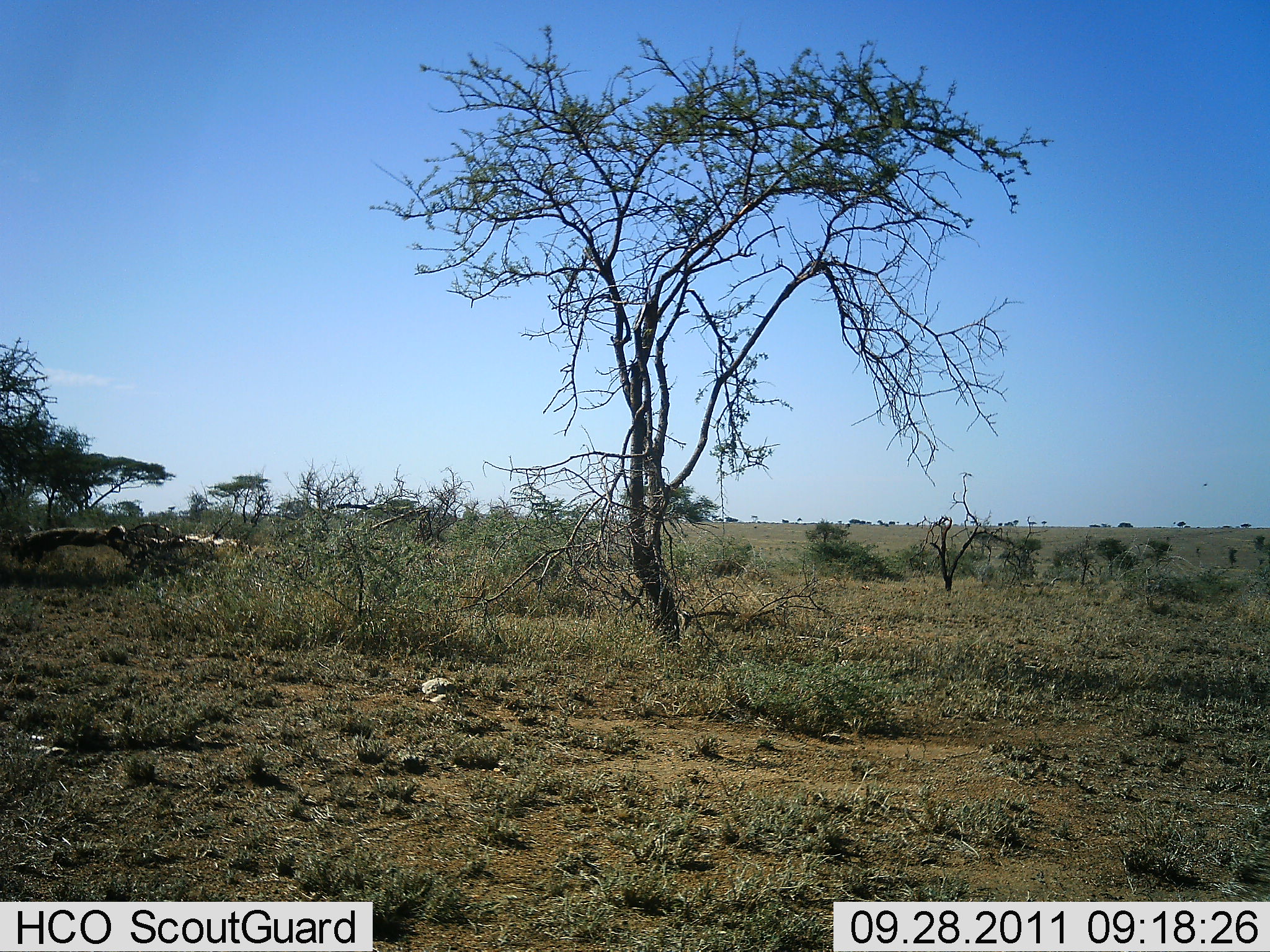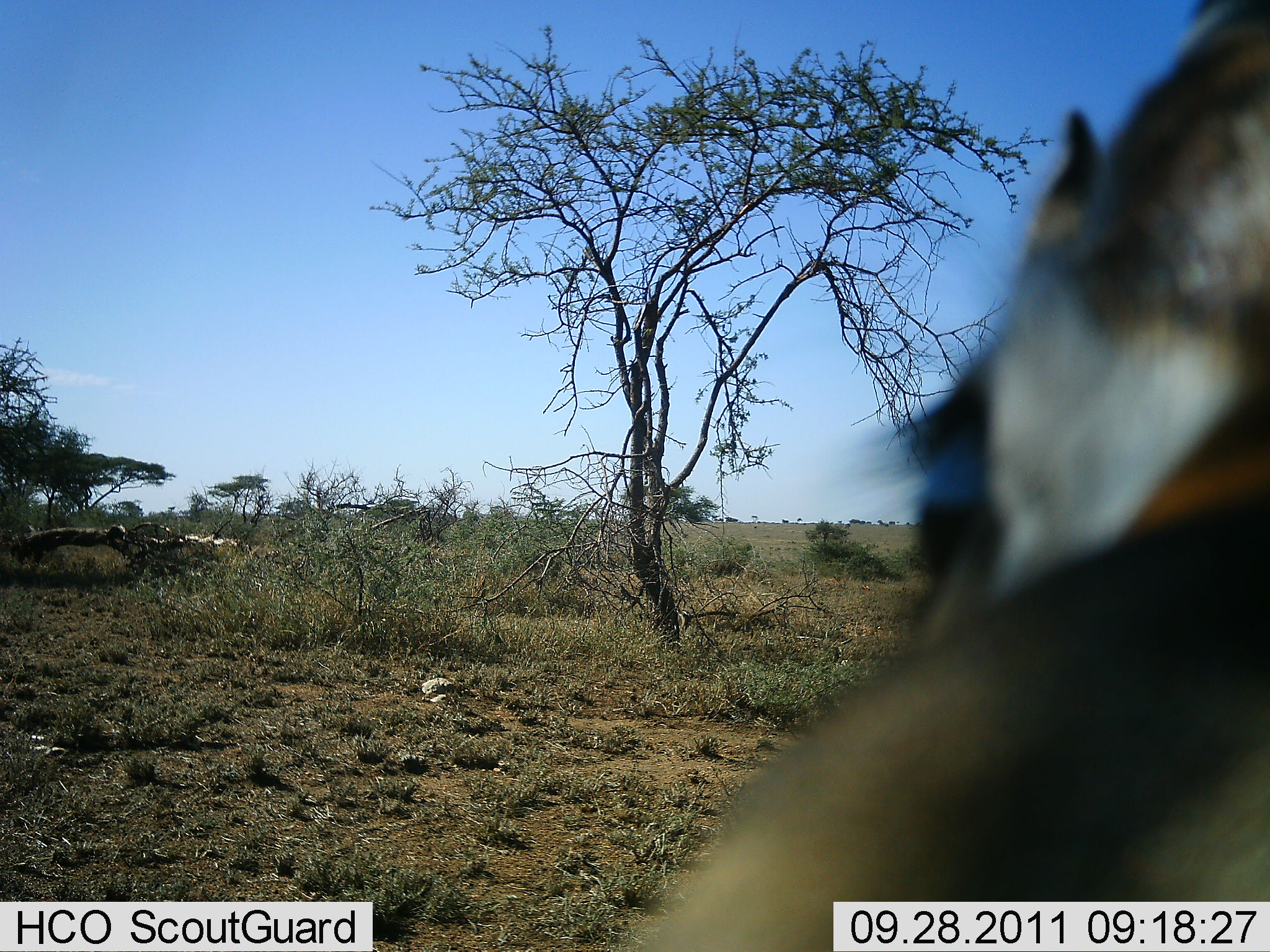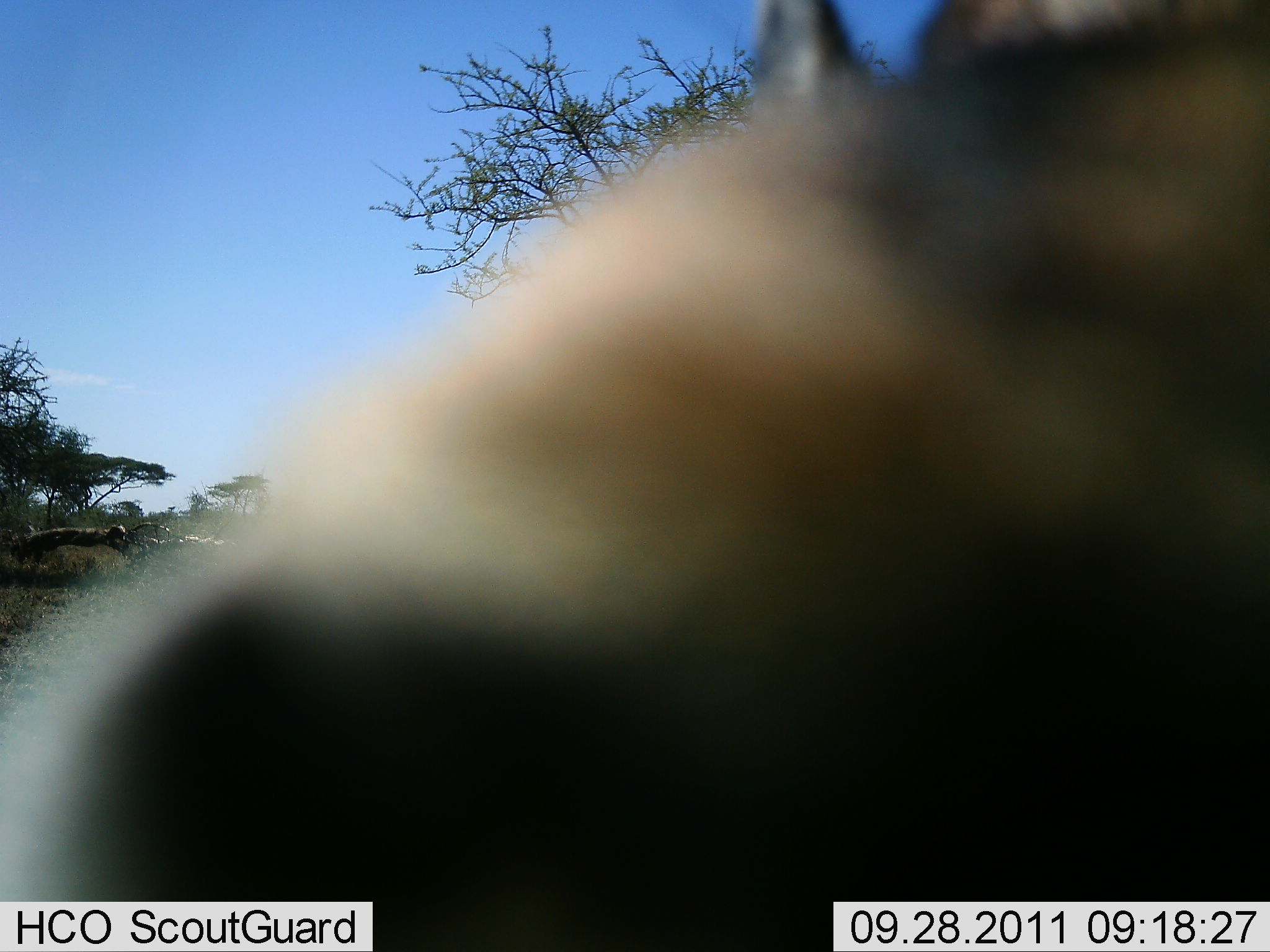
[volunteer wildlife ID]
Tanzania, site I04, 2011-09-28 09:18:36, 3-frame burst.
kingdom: Animalia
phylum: Chordata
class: Mammalia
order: Artiodactyla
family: Bovidae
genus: Eudorcas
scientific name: Eudorcas thomsonii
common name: thomson's gazelle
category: gazellethomsons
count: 1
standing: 29%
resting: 7%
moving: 43%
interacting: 29%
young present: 0%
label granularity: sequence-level